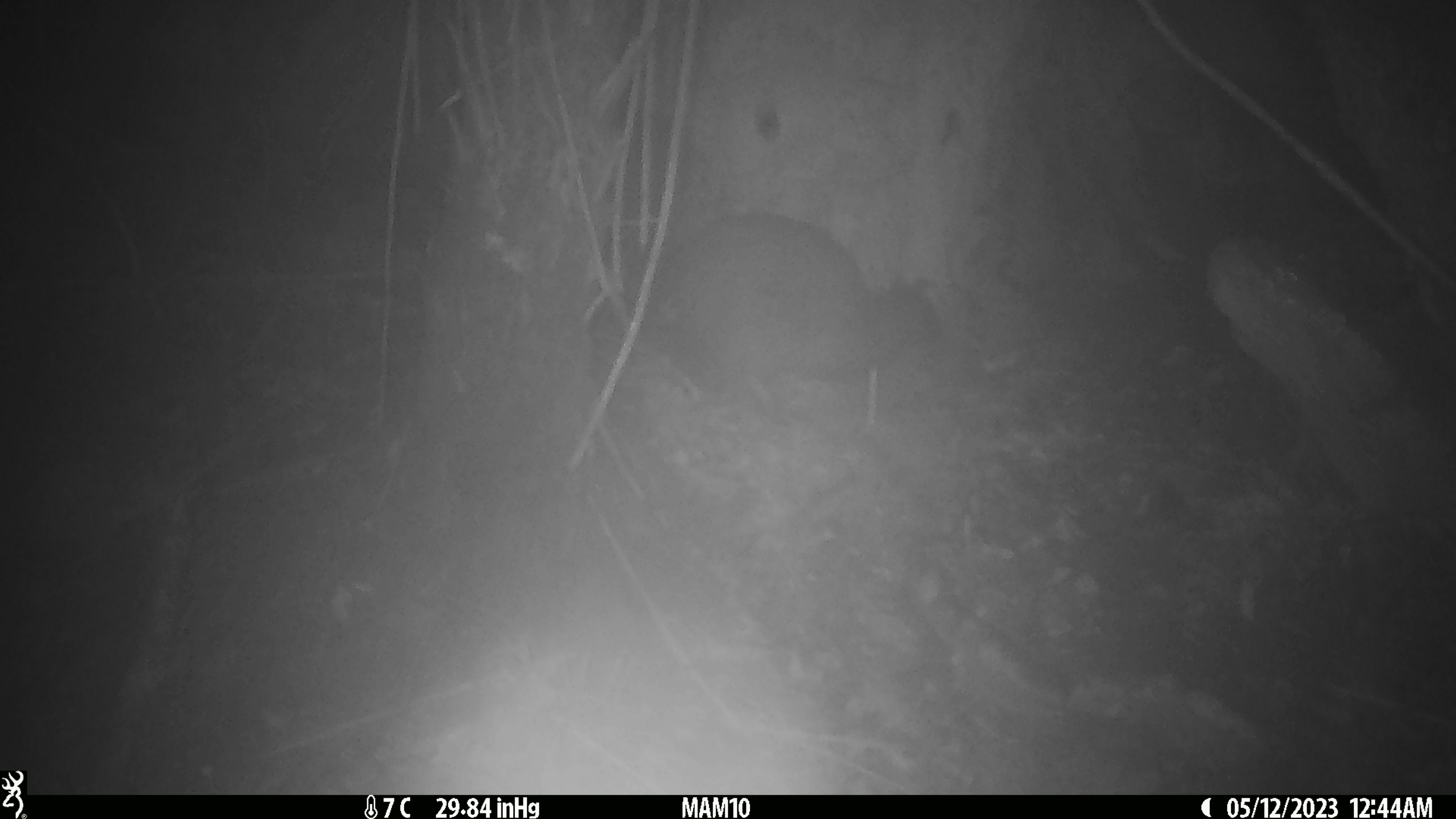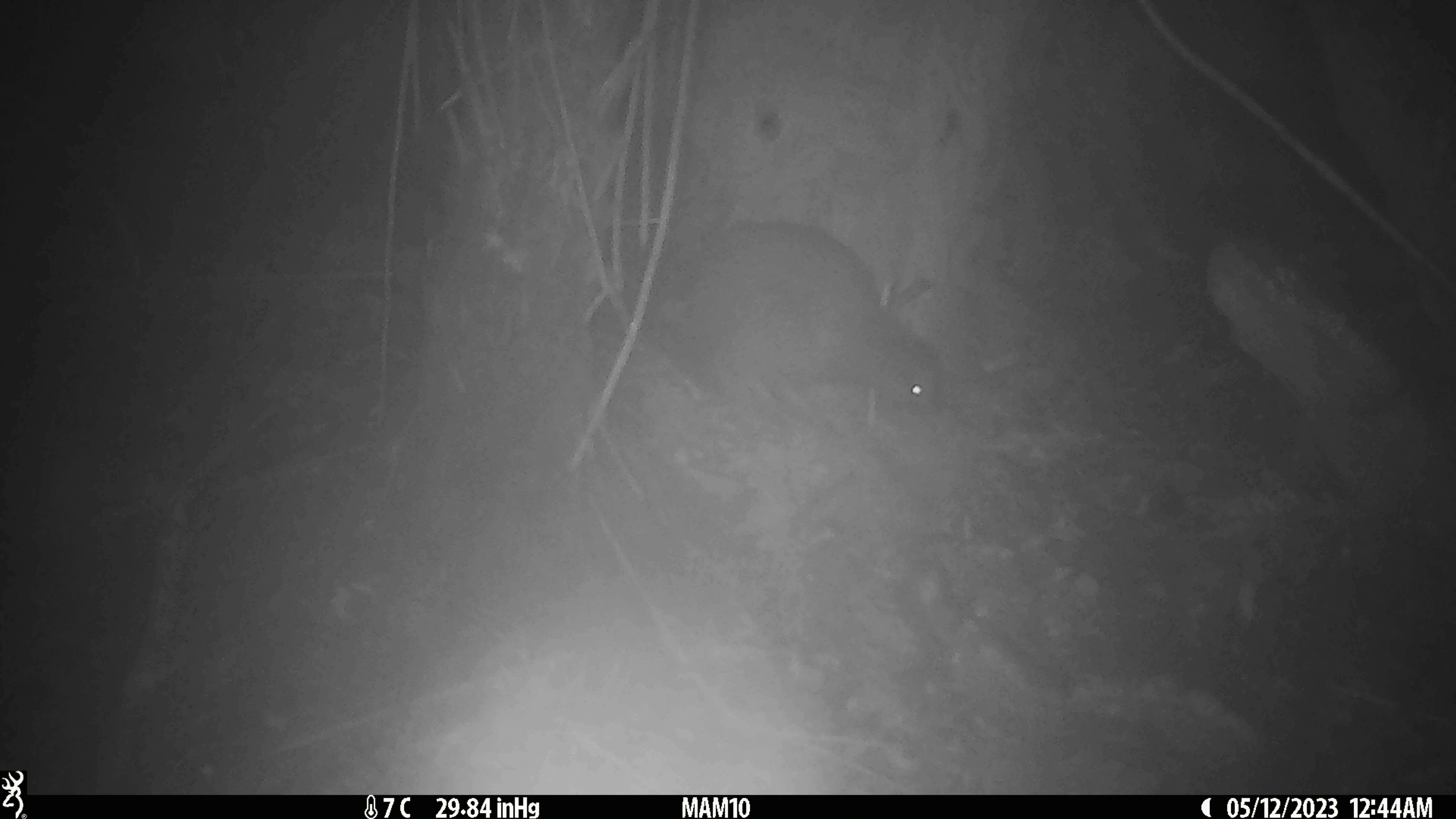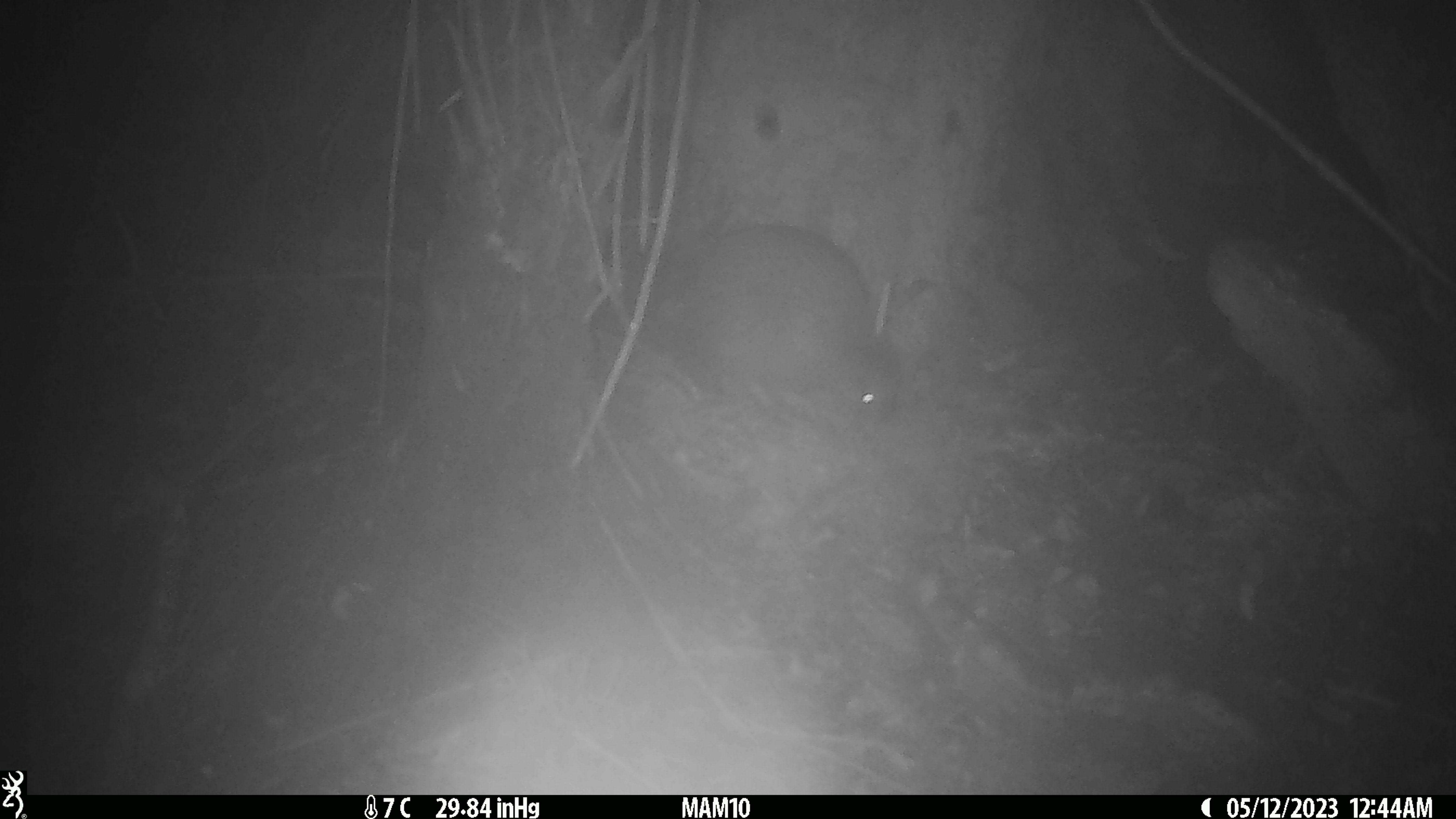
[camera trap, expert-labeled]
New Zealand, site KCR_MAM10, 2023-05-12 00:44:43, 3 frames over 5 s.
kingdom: Animalia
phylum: Chordata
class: Aves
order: Apterygiformes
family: Apterygidae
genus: Apteryx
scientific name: Apteryx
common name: kiwi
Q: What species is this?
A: Kiwi (Apteryx).